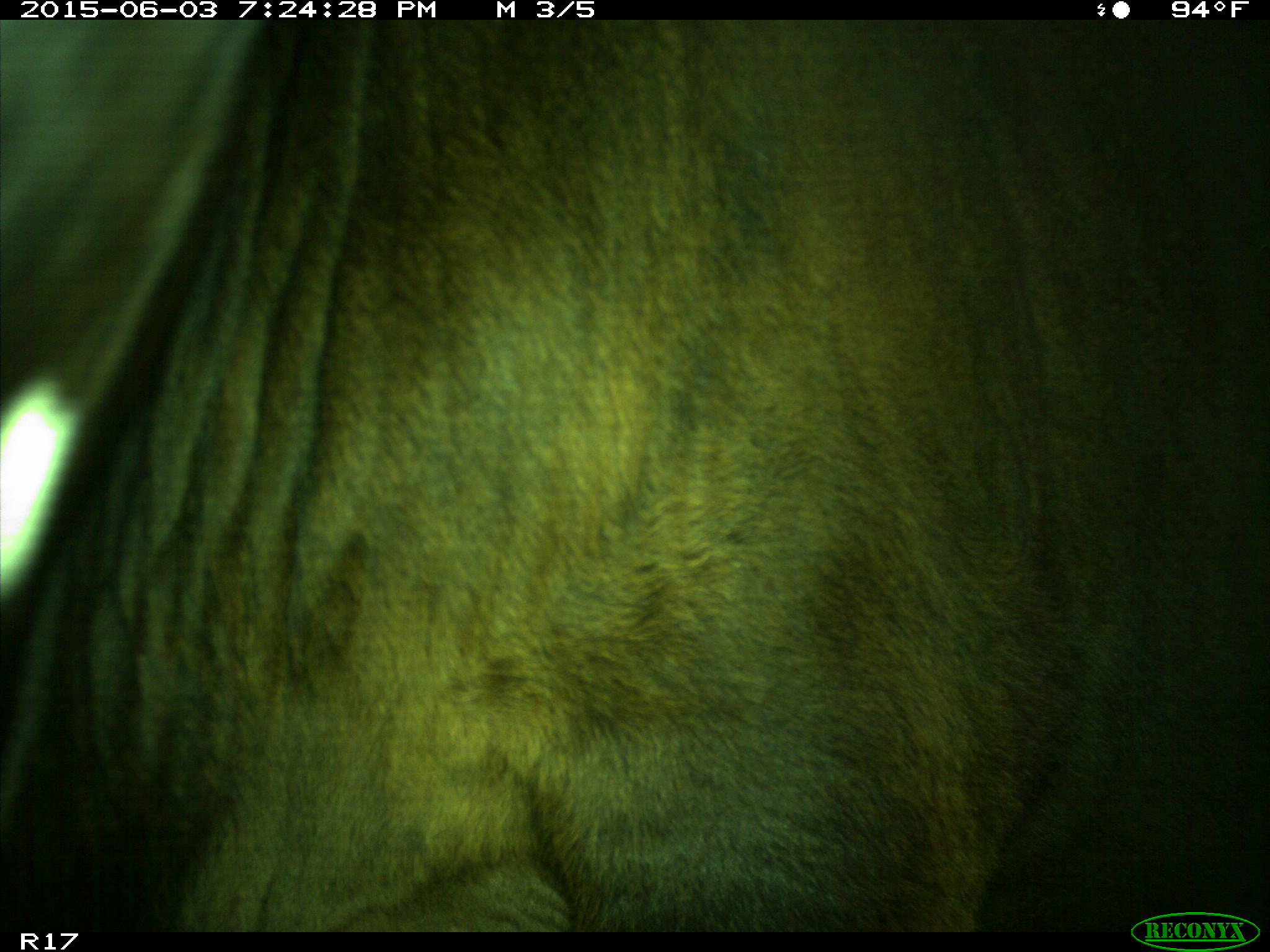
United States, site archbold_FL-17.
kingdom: Animalia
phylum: Chordata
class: Mammalia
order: Artiodactyla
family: Bovidae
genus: Bos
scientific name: Bos taurus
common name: domestic cow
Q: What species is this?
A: Bos taurus (domestic cow).